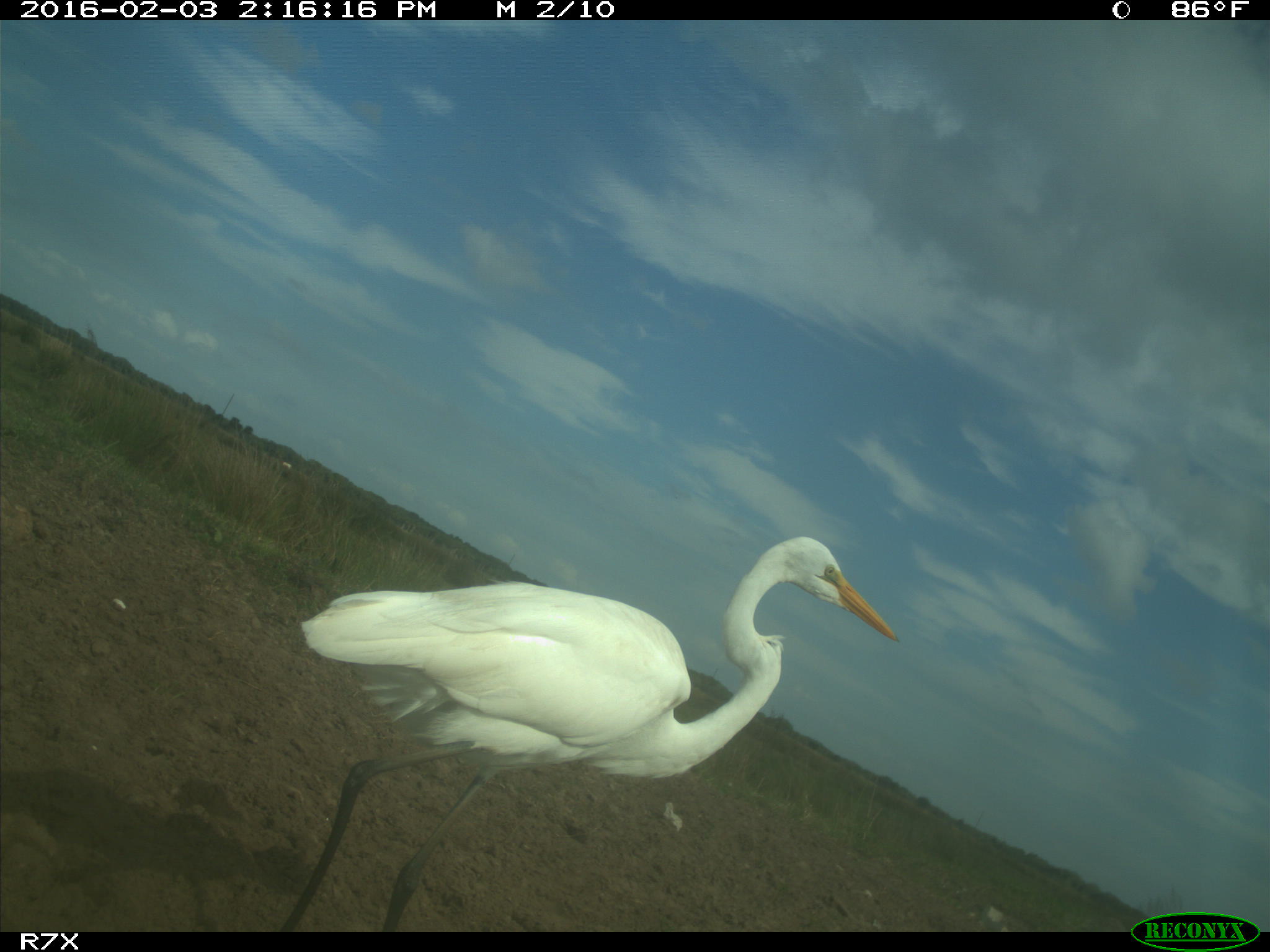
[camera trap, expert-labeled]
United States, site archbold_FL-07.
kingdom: Animalia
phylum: Chordata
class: Aves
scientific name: Aves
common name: birds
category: unidentified bird